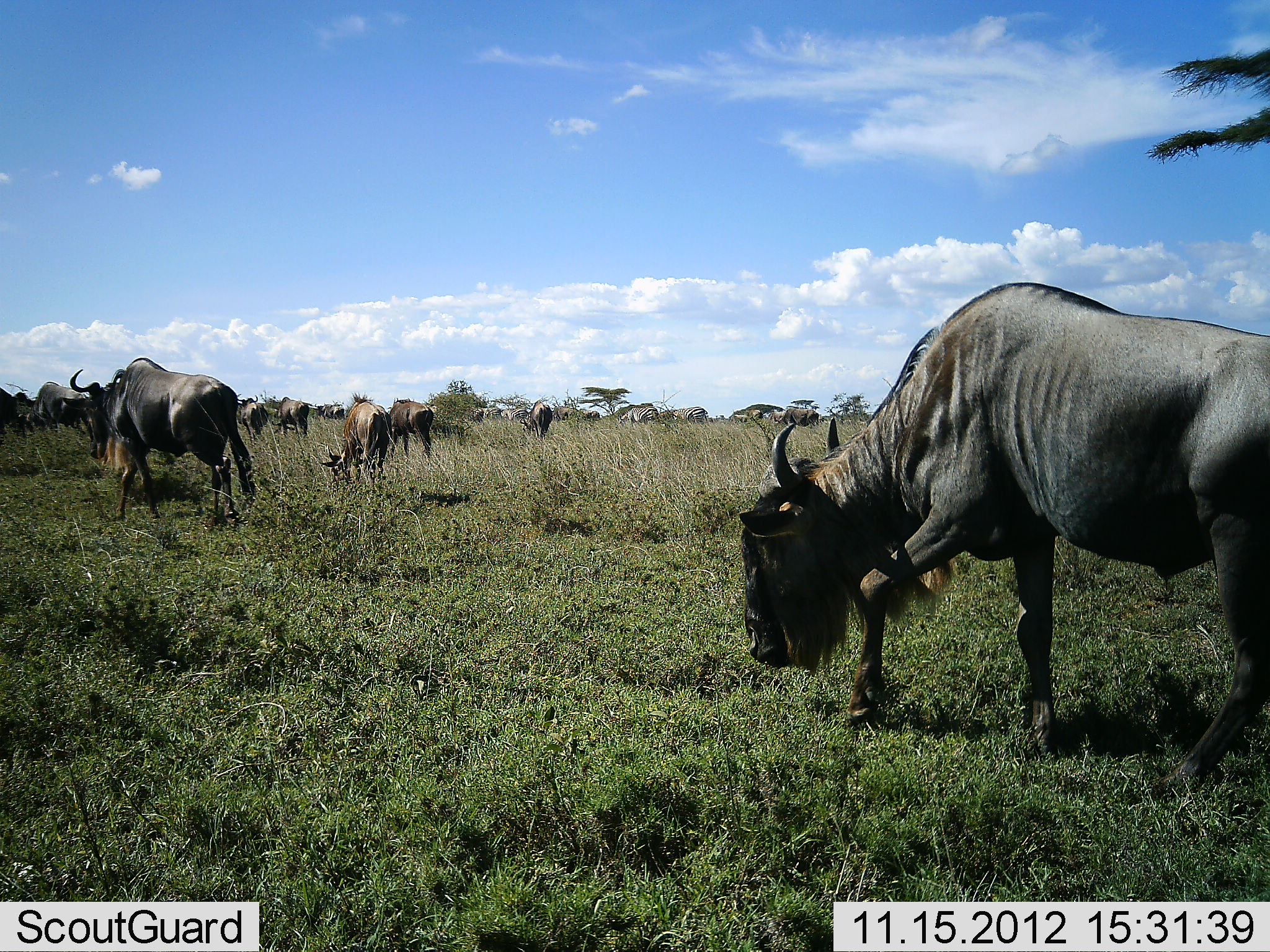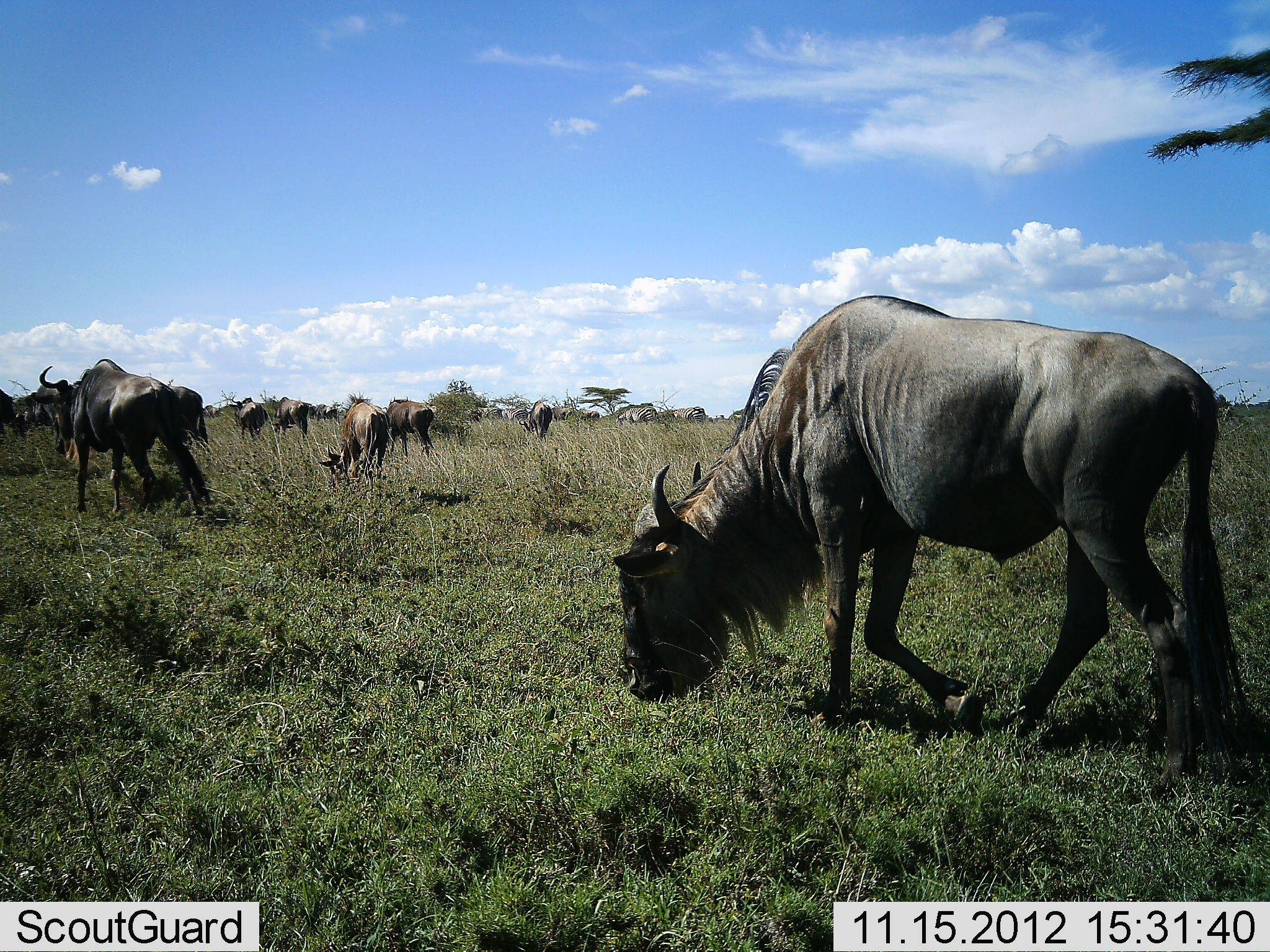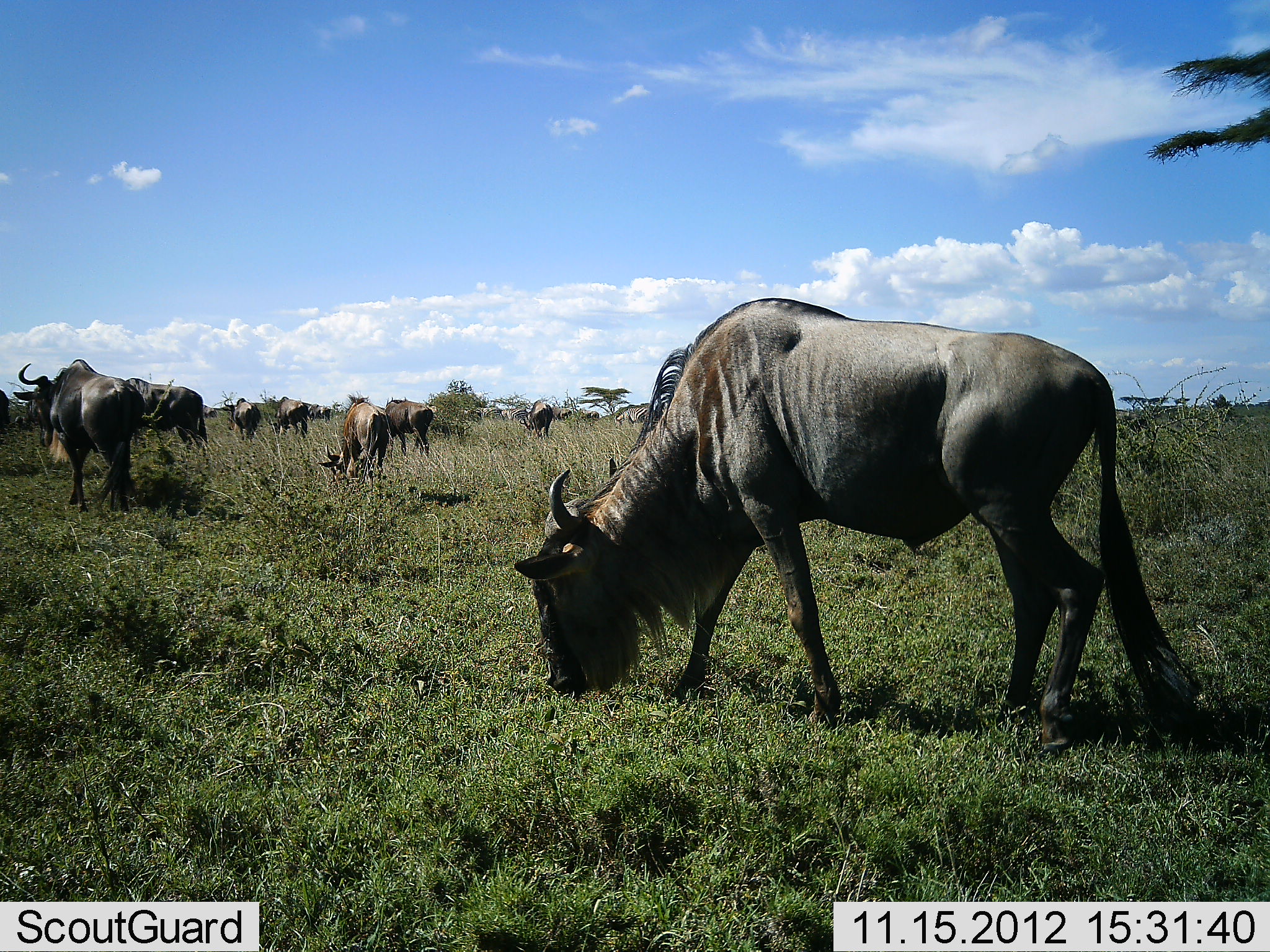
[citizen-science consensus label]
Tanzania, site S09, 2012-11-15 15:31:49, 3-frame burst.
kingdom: Animalia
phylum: Chordata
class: Mammalia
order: Artiodactyla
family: Bovidae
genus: Connochaetes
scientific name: Connochaetes taurinus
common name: blue wildebeest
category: wildebeest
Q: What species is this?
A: Wildebeest (blue wildebeest) (Connochaetes taurinus).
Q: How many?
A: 11-50.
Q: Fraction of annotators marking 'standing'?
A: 26%.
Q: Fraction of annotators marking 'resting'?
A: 8%.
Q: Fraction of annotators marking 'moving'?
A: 71%.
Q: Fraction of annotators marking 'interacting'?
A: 5%.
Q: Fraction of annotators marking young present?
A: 3%.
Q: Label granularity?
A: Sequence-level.